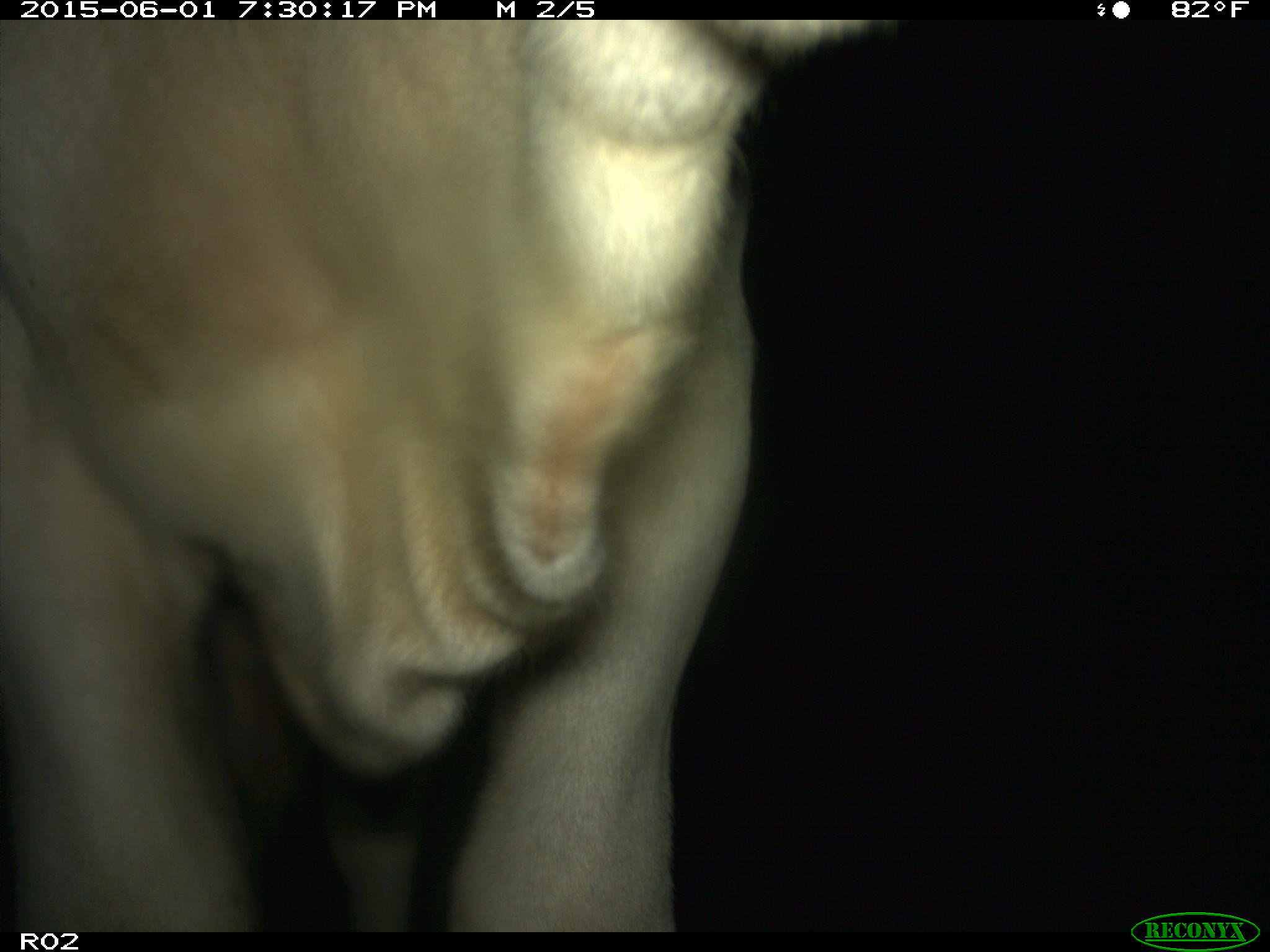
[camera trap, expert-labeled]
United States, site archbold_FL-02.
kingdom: Animalia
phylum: Chordata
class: Mammalia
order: Artiodactyla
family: Bovidae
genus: Bos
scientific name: Bos taurus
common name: domestic cow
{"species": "Bos taurus (domestic cow)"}